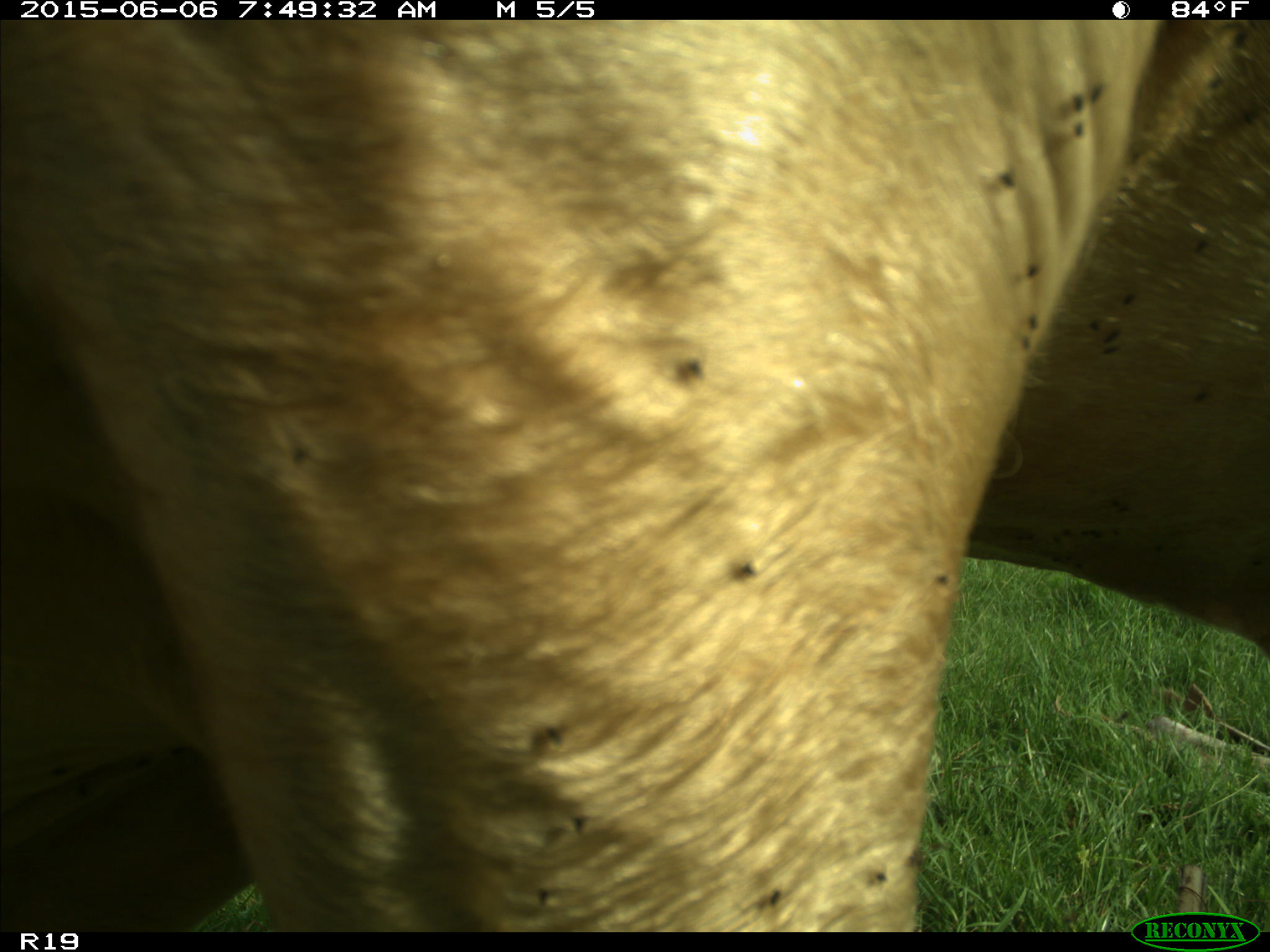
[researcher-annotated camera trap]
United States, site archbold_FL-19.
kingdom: Animalia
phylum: Chordata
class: Mammalia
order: Artiodactyla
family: Bovidae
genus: Bos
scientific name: Bos taurus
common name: domestic cow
Bos taurus (domestic cow).